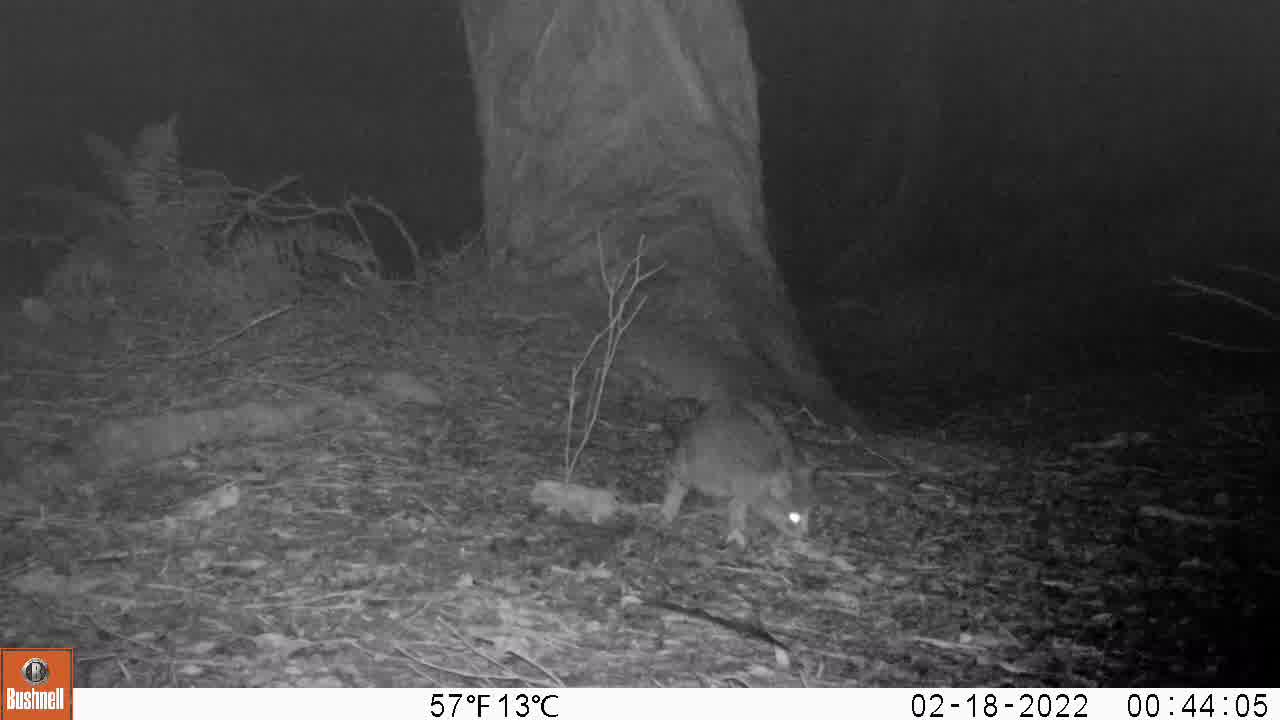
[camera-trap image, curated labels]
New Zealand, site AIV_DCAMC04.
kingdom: Animalia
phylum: Chordata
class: Mammalia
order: Carnivora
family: Felidae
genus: Felis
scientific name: Felis catus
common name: domestic cat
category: cat